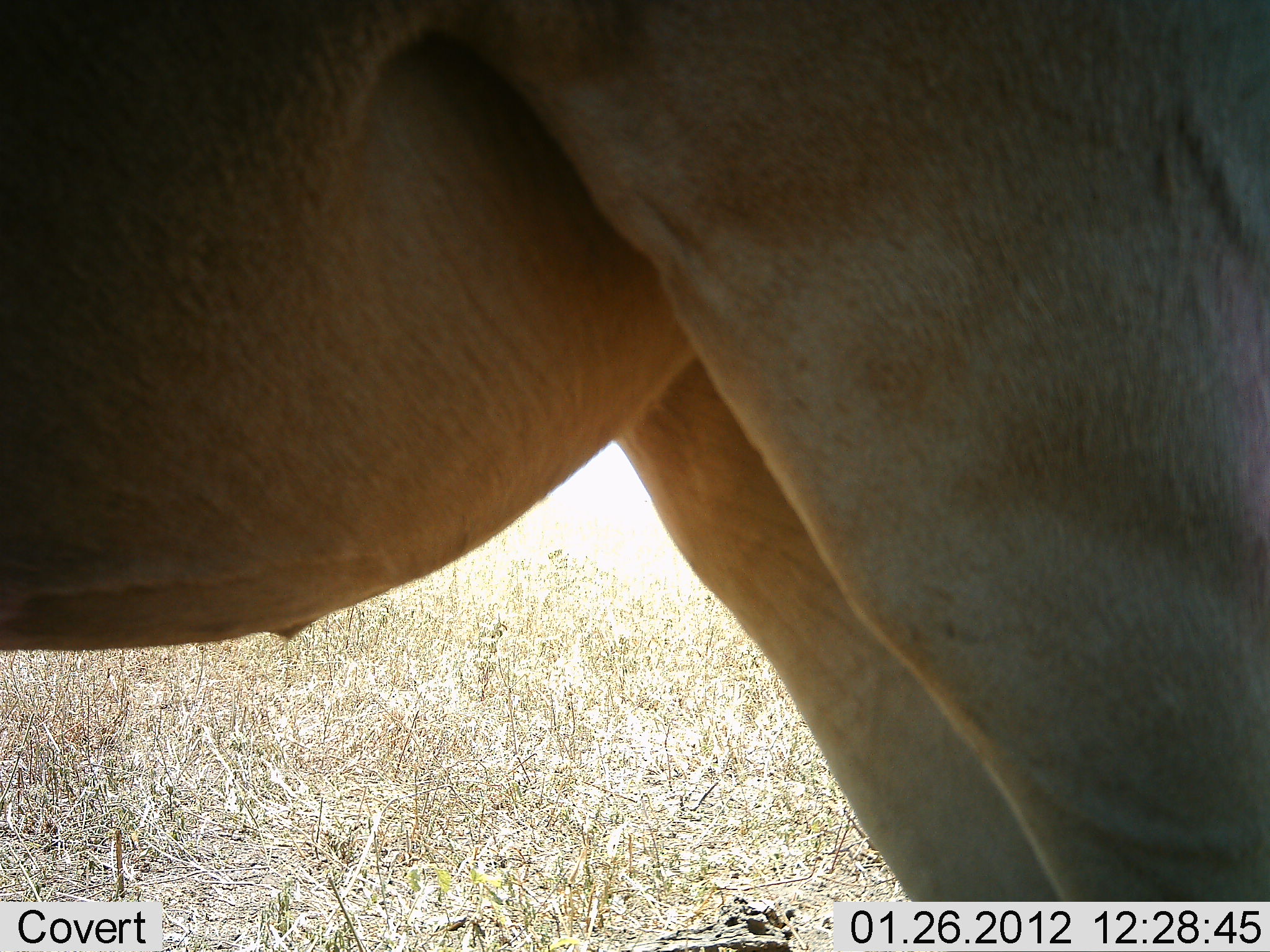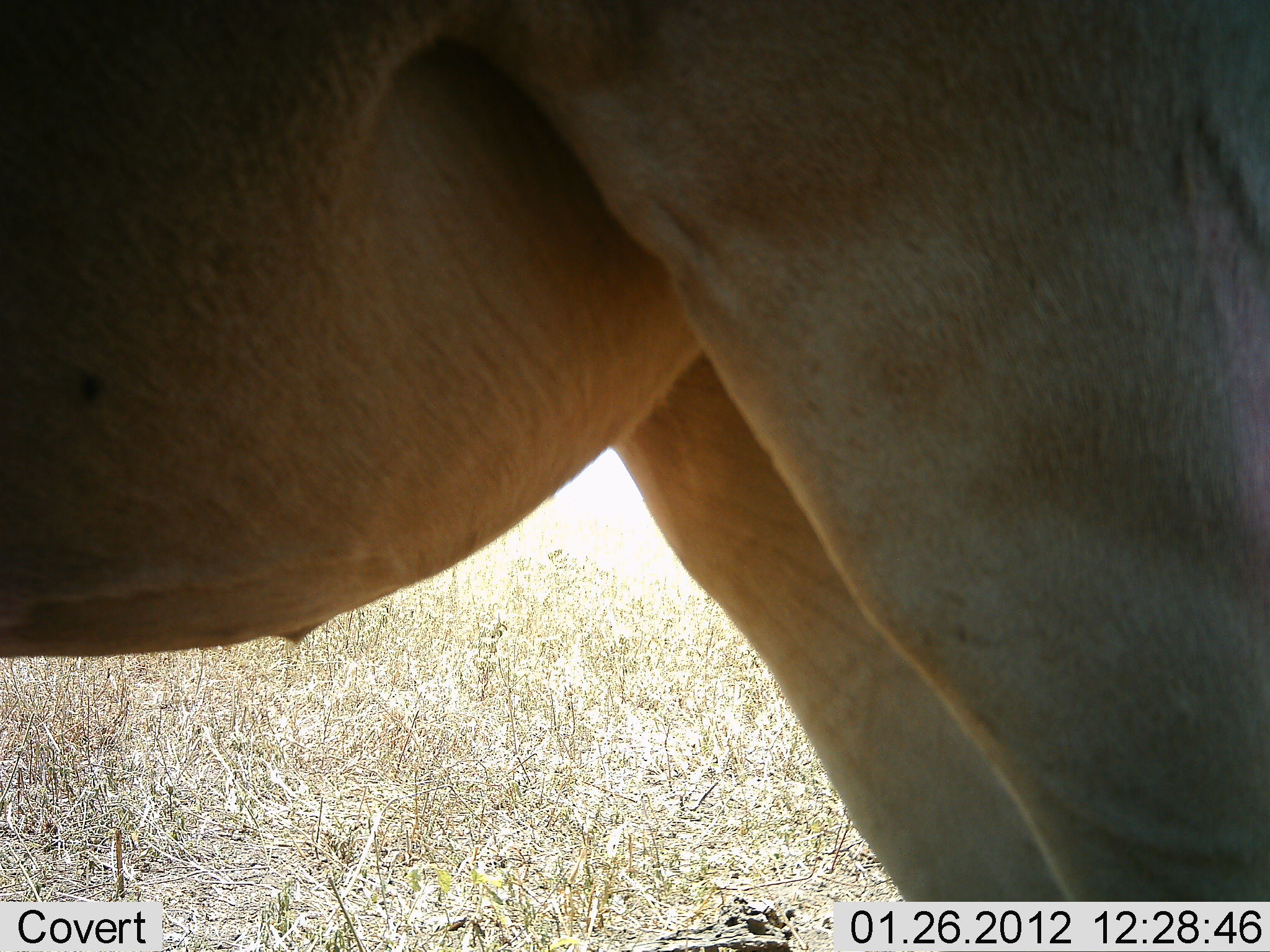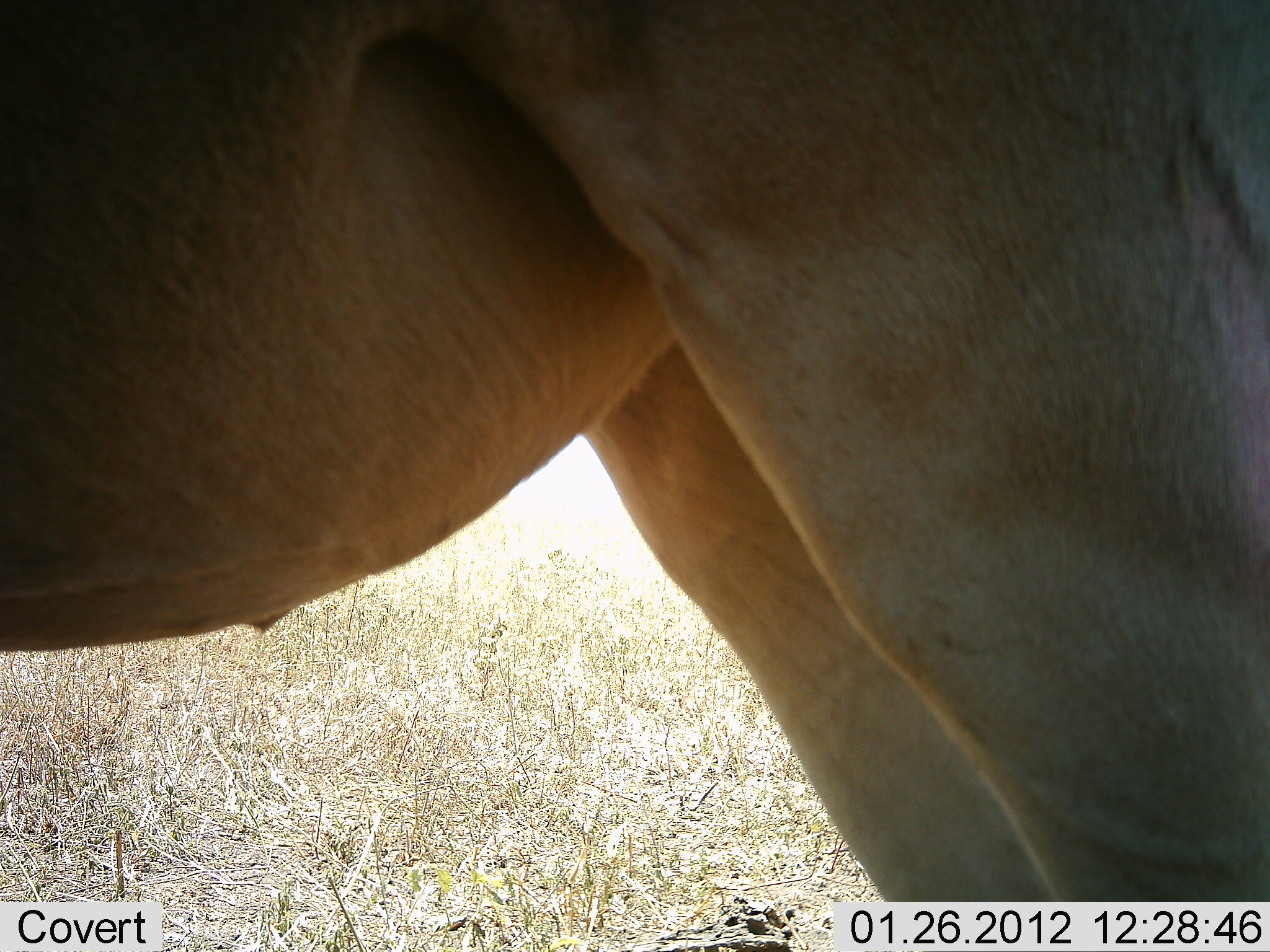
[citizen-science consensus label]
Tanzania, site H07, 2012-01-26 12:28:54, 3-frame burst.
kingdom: Animalia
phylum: Chordata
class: Mammalia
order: Artiodactyla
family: Bovidae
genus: Alcelaphus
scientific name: Alcelaphus buselaphus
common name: hartebeest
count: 1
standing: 100%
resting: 0%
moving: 0%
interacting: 0%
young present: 0%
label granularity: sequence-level